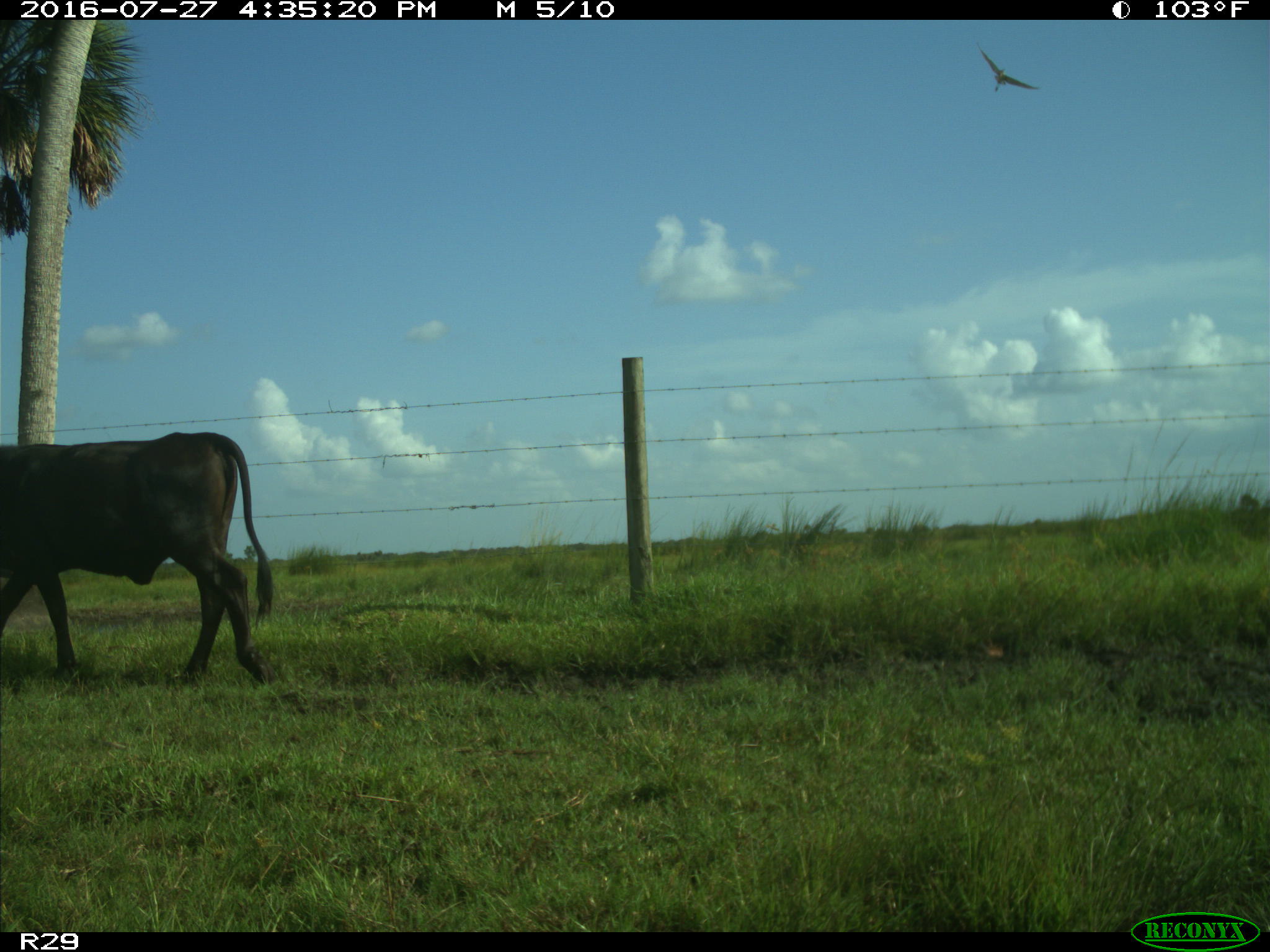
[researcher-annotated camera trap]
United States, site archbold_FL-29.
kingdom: Animalia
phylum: Chordata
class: Mammalia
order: Artiodactyla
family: Bovidae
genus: Bos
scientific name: Bos taurus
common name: domestic cow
Bos taurus (domestic cow).